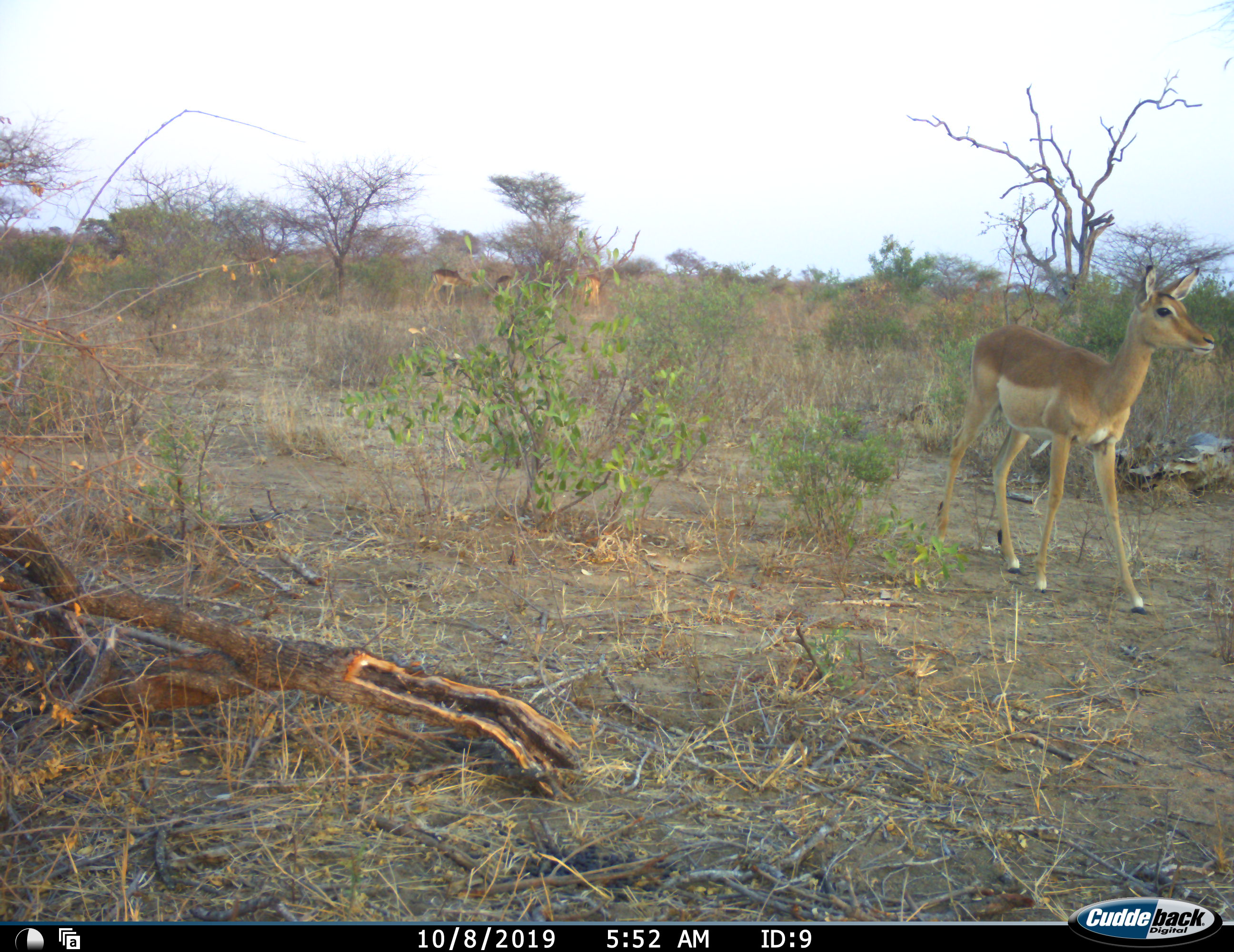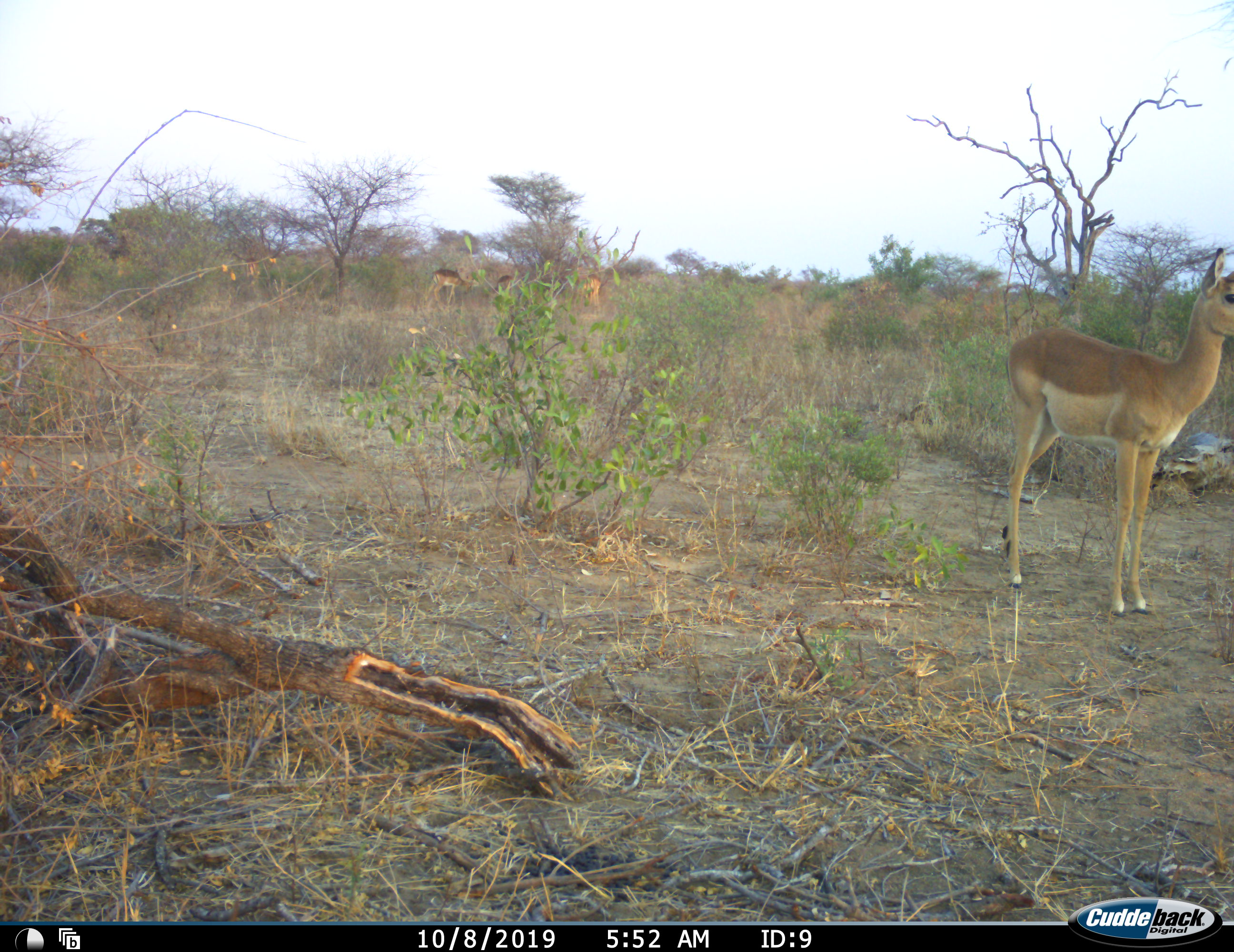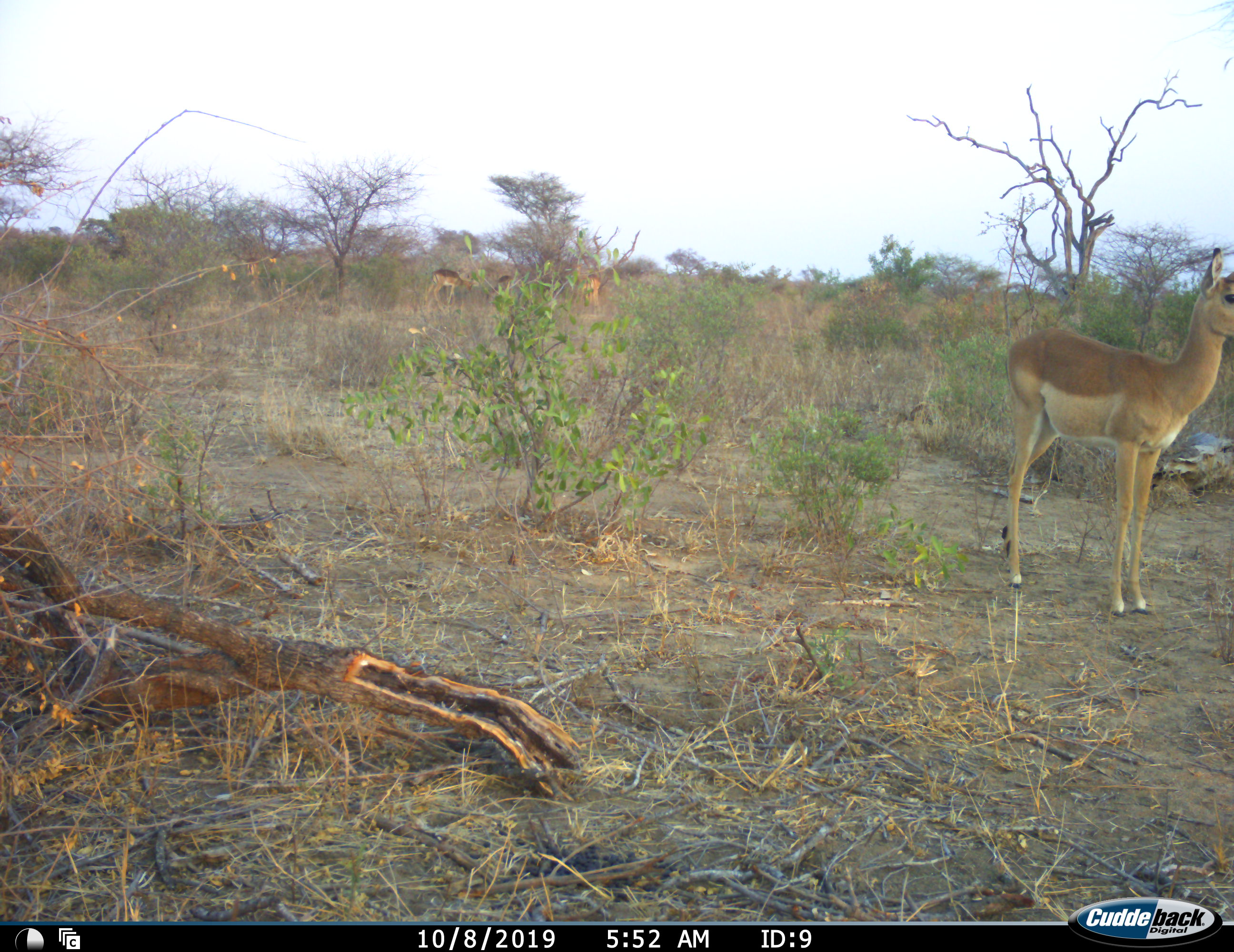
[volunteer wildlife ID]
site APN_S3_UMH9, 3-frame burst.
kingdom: Animalia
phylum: Chordata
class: Mammalia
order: Artiodactyla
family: Bovidae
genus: Aepyceros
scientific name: Aepyceros melampus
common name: impala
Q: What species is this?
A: Impala (Aepyceros melampus).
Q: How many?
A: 5.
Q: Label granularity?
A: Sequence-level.